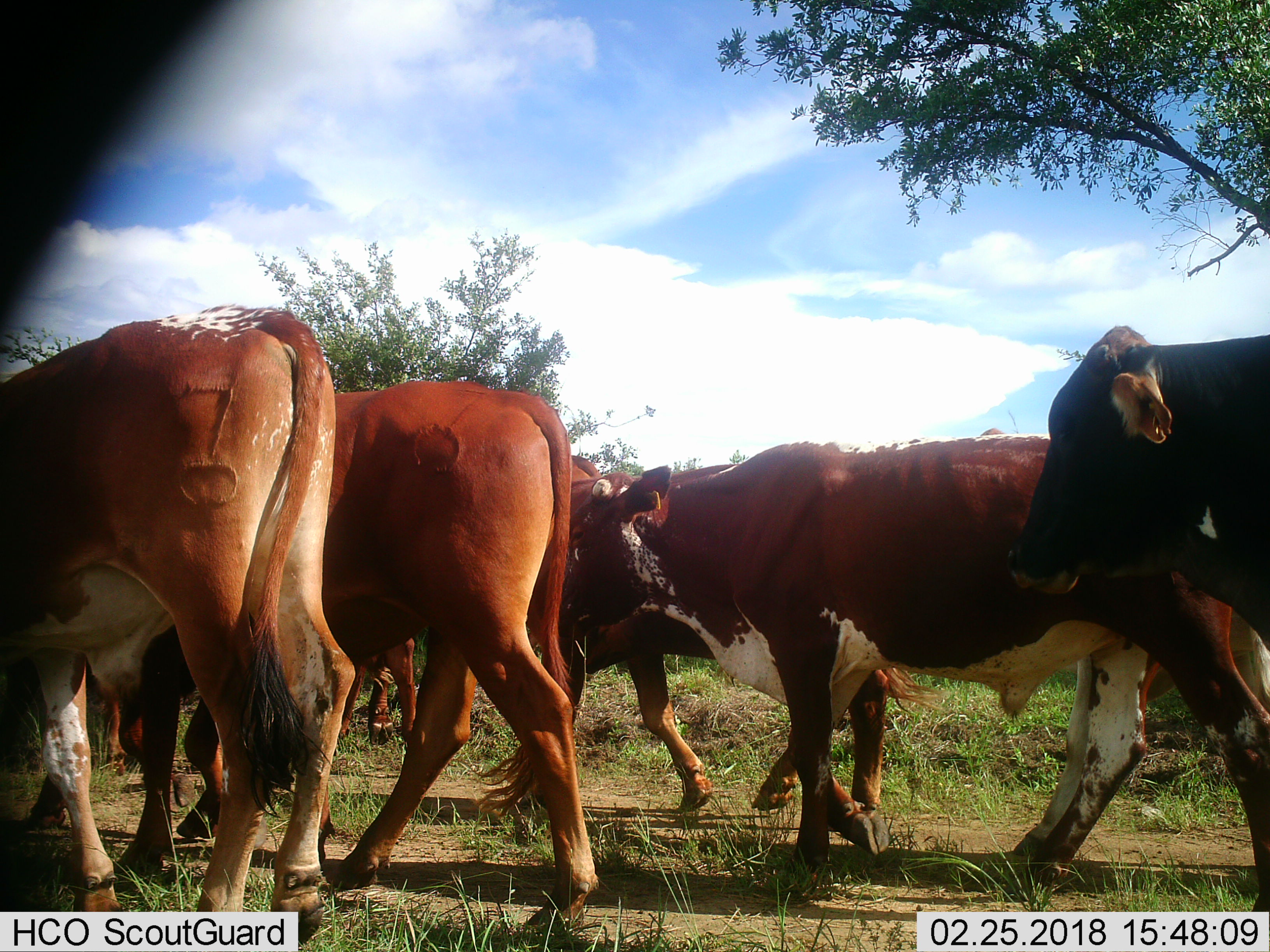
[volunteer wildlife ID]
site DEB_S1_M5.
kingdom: Animalia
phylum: Chordata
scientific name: Vertebrata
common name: domestic animal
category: domesticanimal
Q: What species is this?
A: Domesticanimal (domestic animal) (Vertebrata).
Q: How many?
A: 11-50.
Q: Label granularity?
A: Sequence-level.